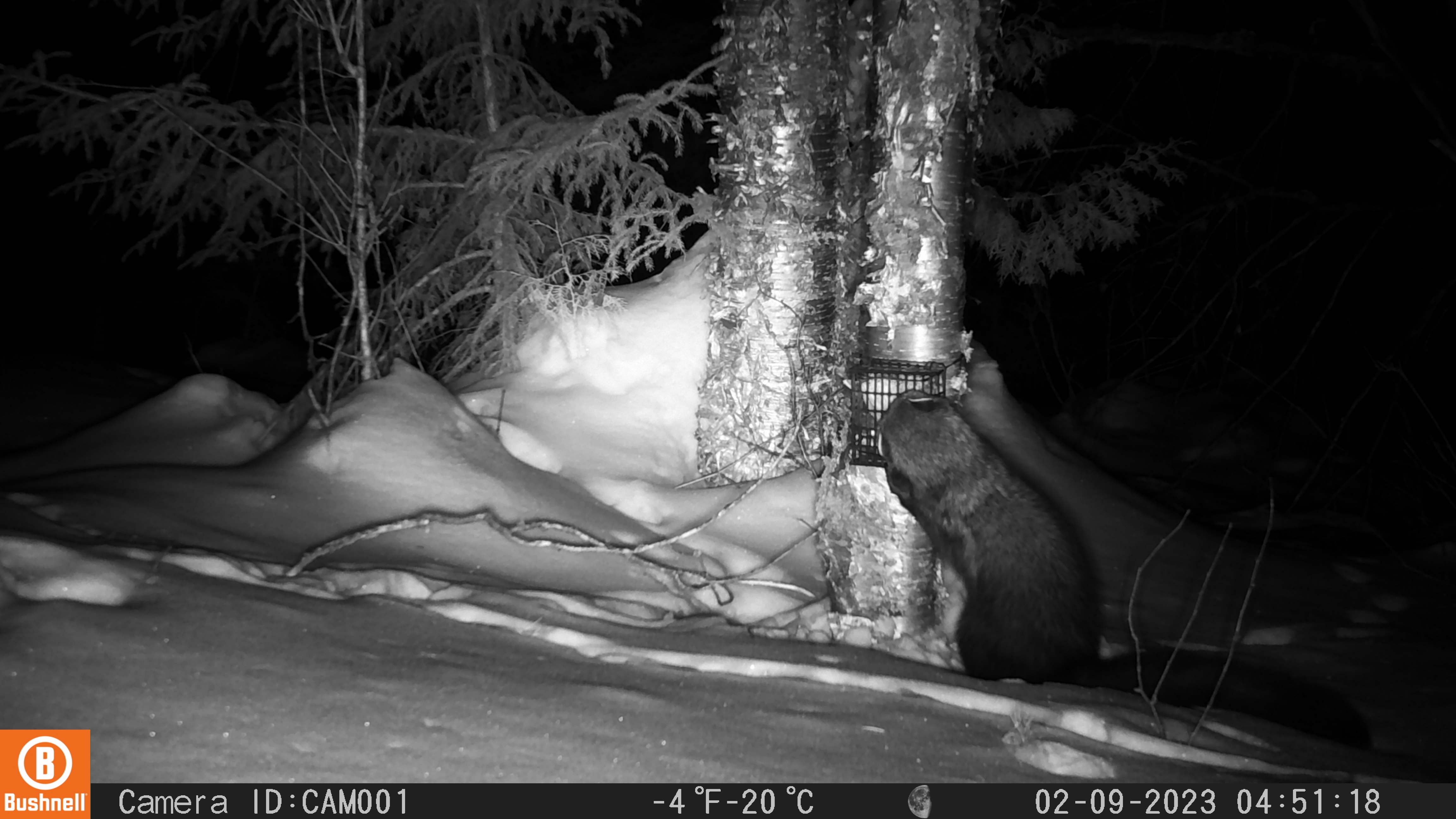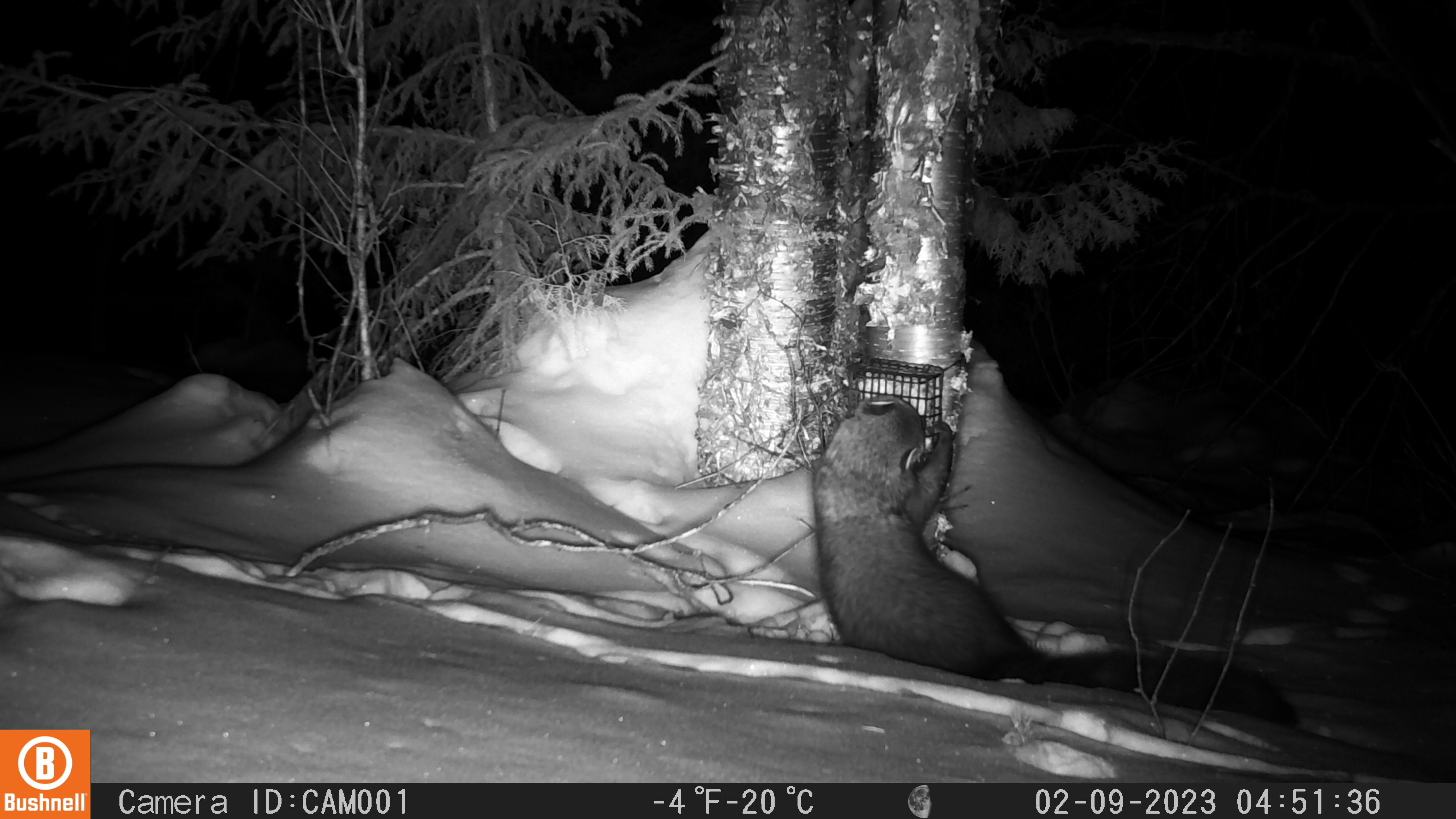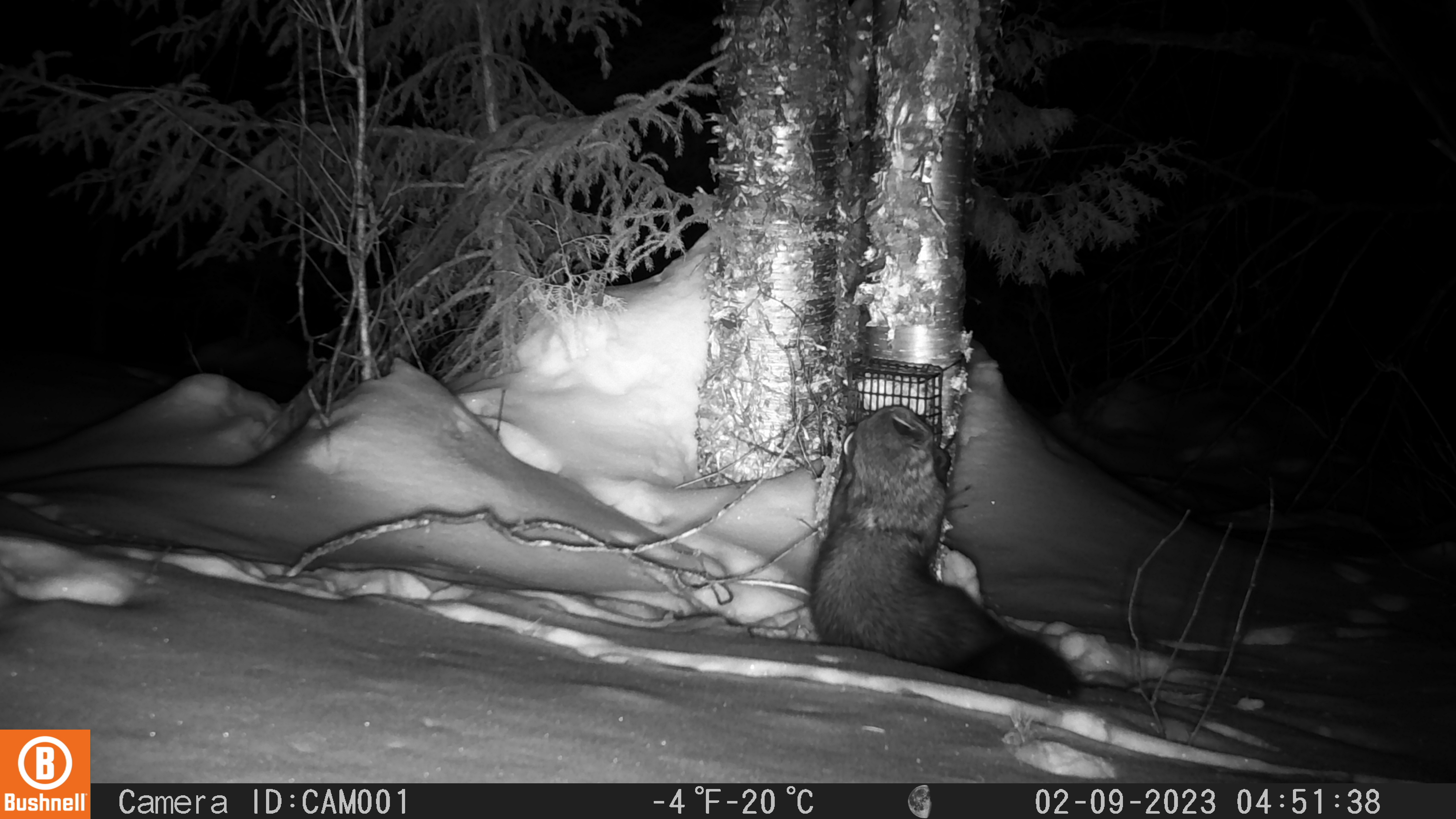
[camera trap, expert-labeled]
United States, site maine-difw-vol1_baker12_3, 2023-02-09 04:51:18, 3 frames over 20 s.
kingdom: Animalia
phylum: Chordata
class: Mammalia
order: Carnivora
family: Mustelidae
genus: Pekania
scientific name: Pekania pennanti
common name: fisher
Fisher (Pekania pennanti).